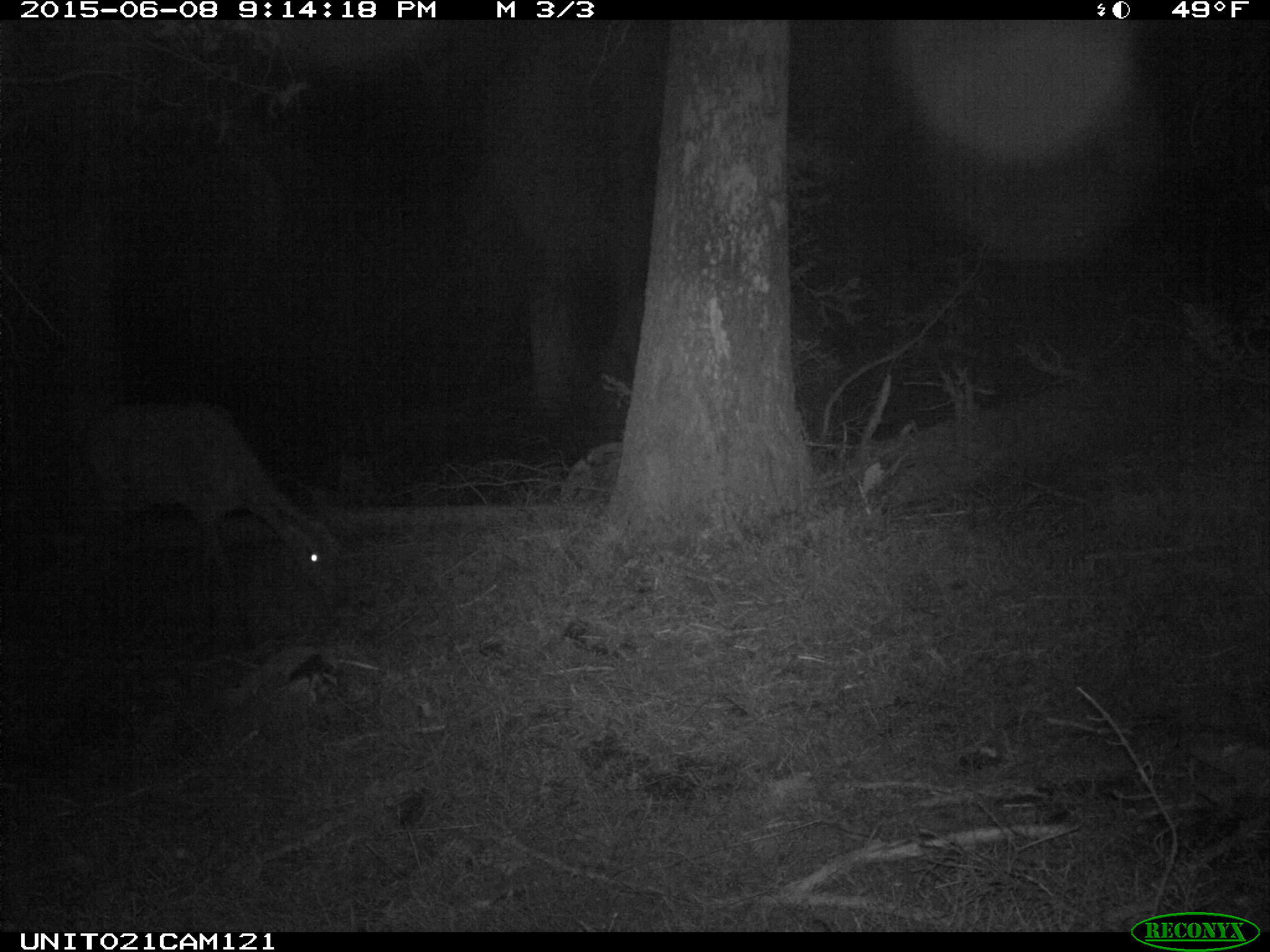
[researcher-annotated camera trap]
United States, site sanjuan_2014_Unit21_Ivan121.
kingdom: Animalia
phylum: Chordata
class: Mammalia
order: Artiodactyla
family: Cervidae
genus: Cervus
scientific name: Cervus elaphus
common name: red deer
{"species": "Cervus elaphus (red deer)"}